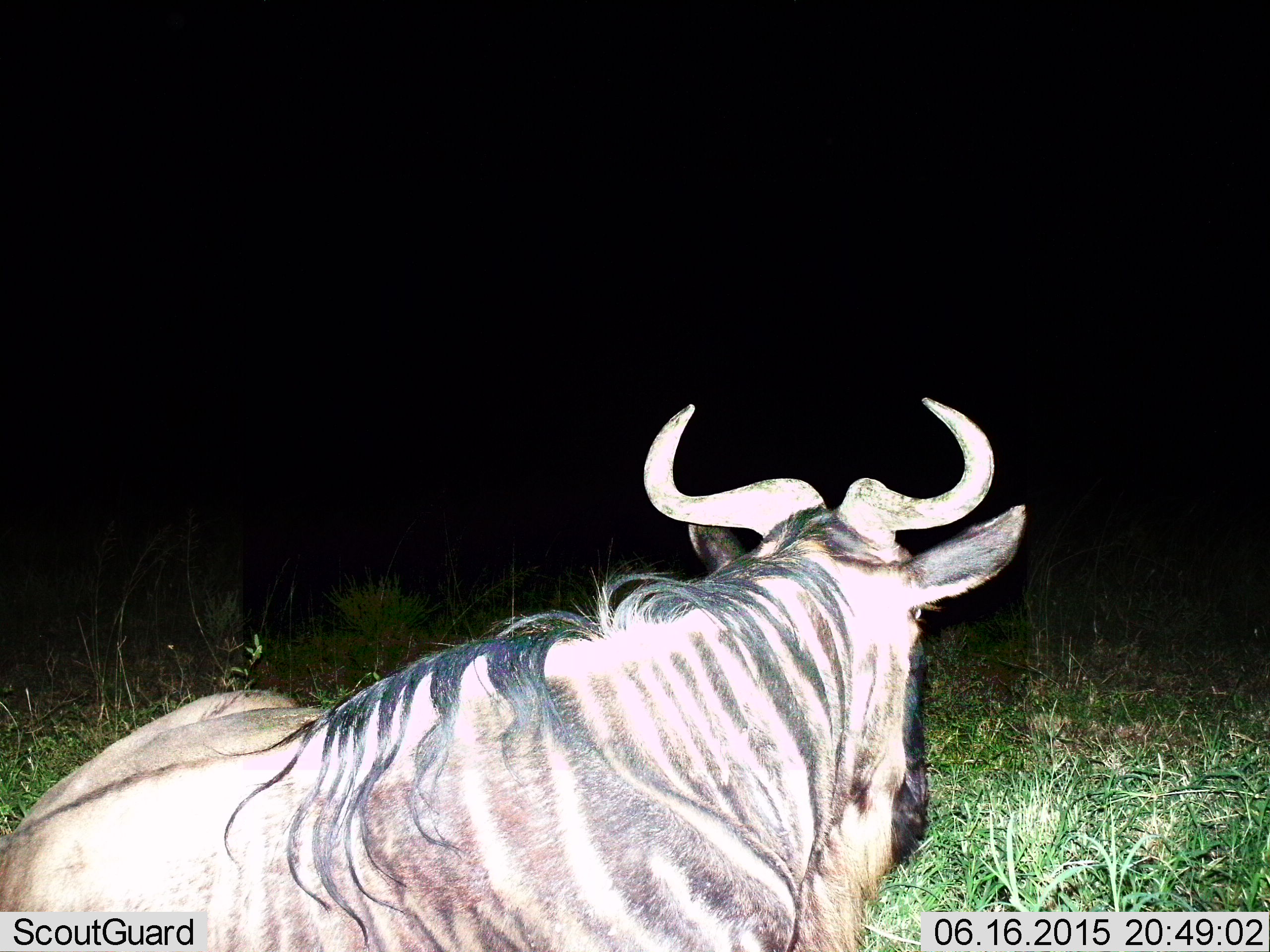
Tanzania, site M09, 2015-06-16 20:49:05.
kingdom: Animalia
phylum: Chordata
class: Mammalia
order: Artiodactyla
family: Bovidae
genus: Connochaetes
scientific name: Connochaetes taurinus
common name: blue wildebeest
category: wildebeest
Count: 1.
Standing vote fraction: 10%.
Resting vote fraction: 90%.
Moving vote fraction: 0%.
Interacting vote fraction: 0%.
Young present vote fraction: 0%.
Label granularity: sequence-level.